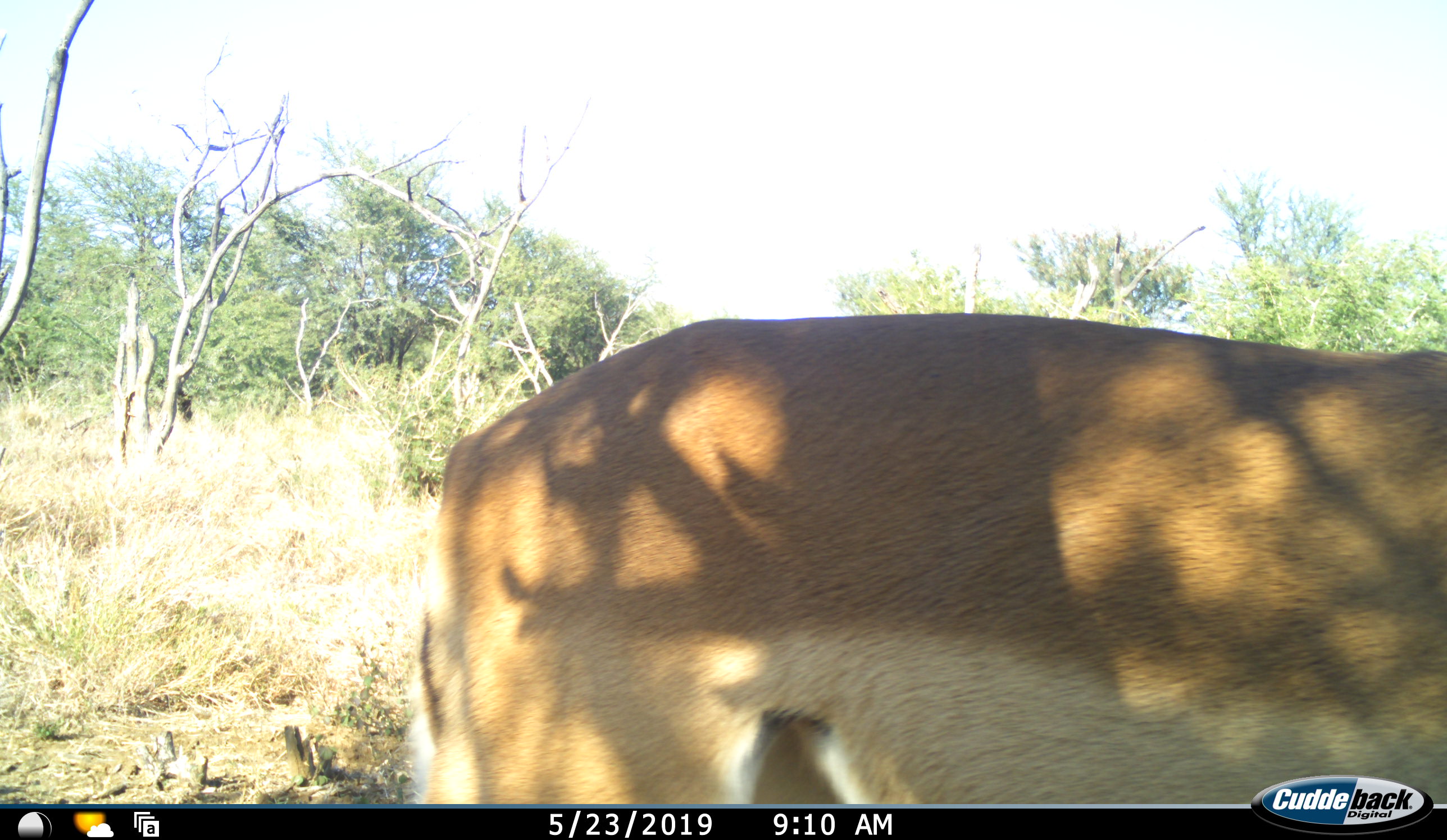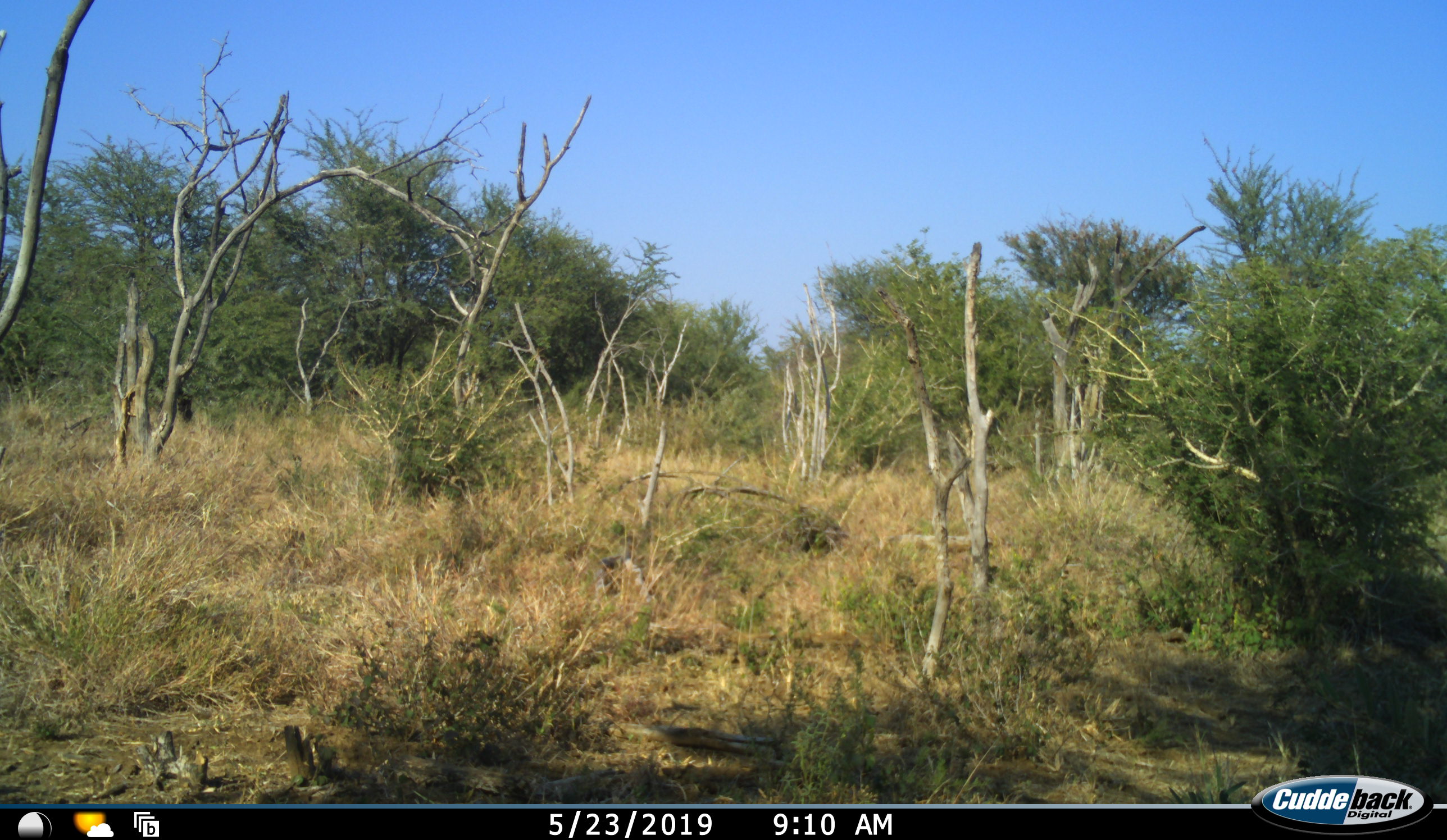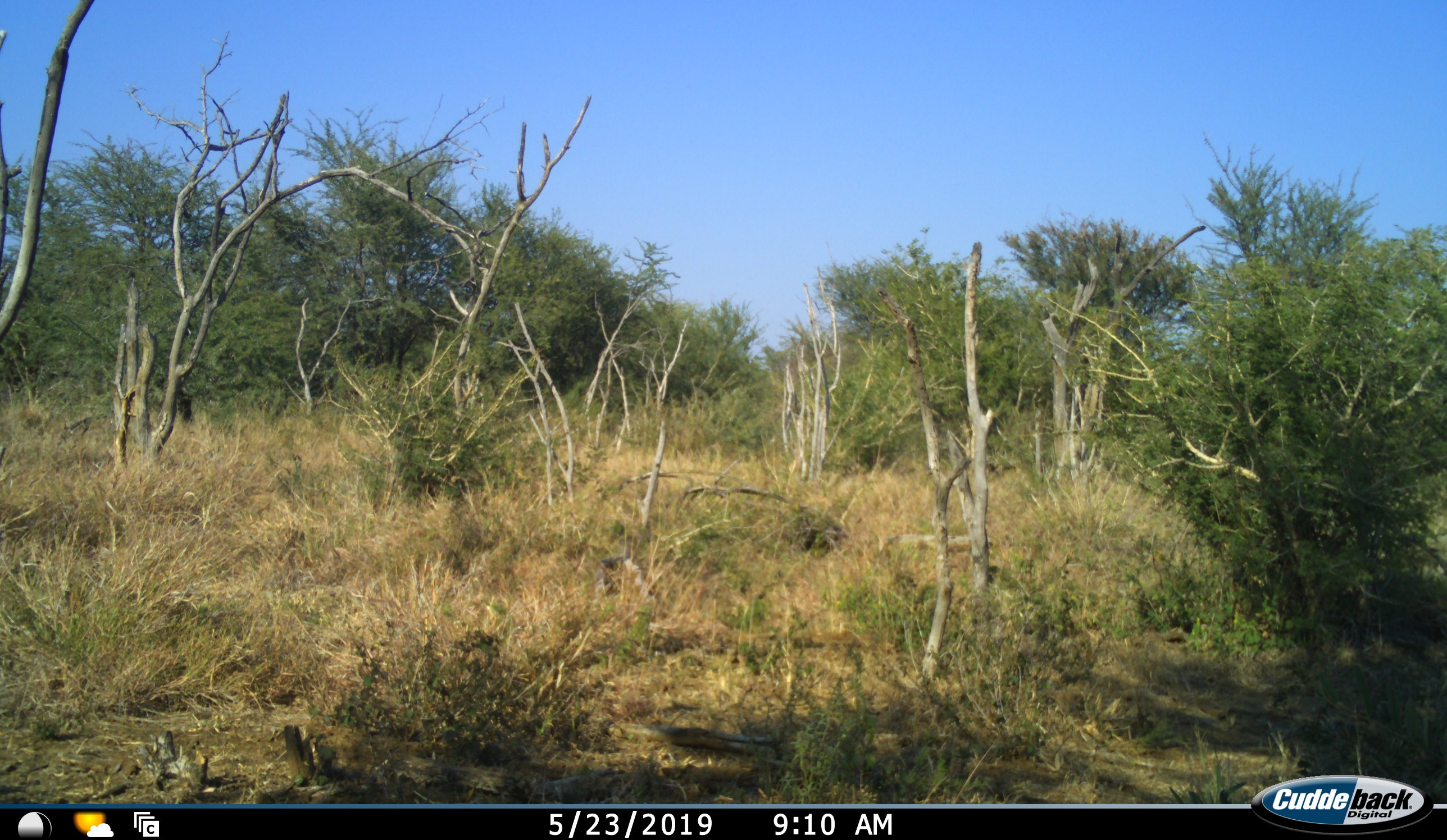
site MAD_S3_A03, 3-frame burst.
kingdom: Animalia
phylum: Chordata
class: Mammalia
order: Artiodactyla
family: Bovidae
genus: Aepyceros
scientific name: Aepyceros melampus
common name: impala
Impala (Aepyceros melampus), count 1. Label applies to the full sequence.